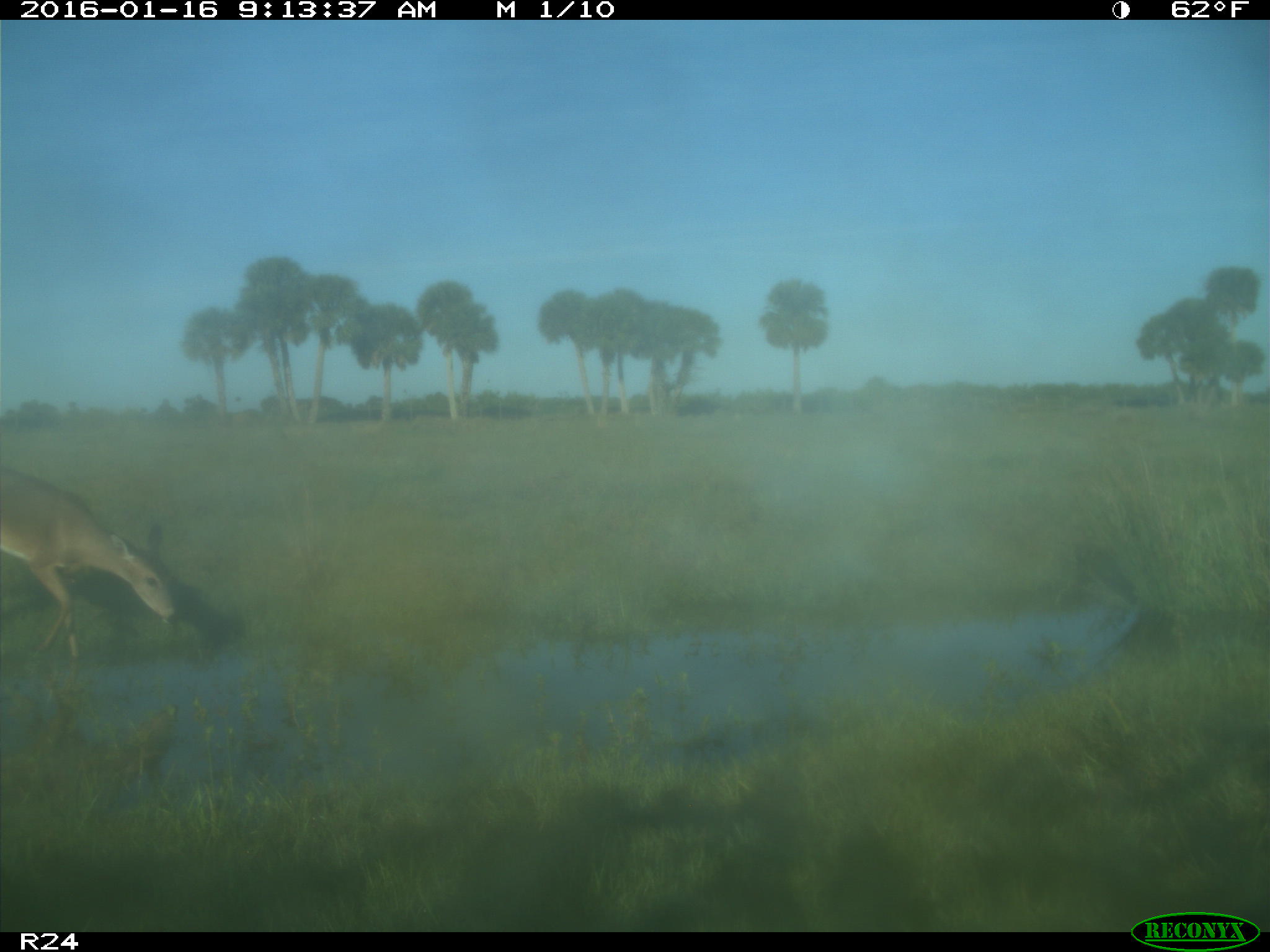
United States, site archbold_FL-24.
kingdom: Animalia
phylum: Chordata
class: Mammalia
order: Artiodactyla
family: Cervidae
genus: Odocoileus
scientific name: Odocoileus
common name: deer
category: unidentified deer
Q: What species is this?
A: Unidentified deer (deer) (Odocoileus).